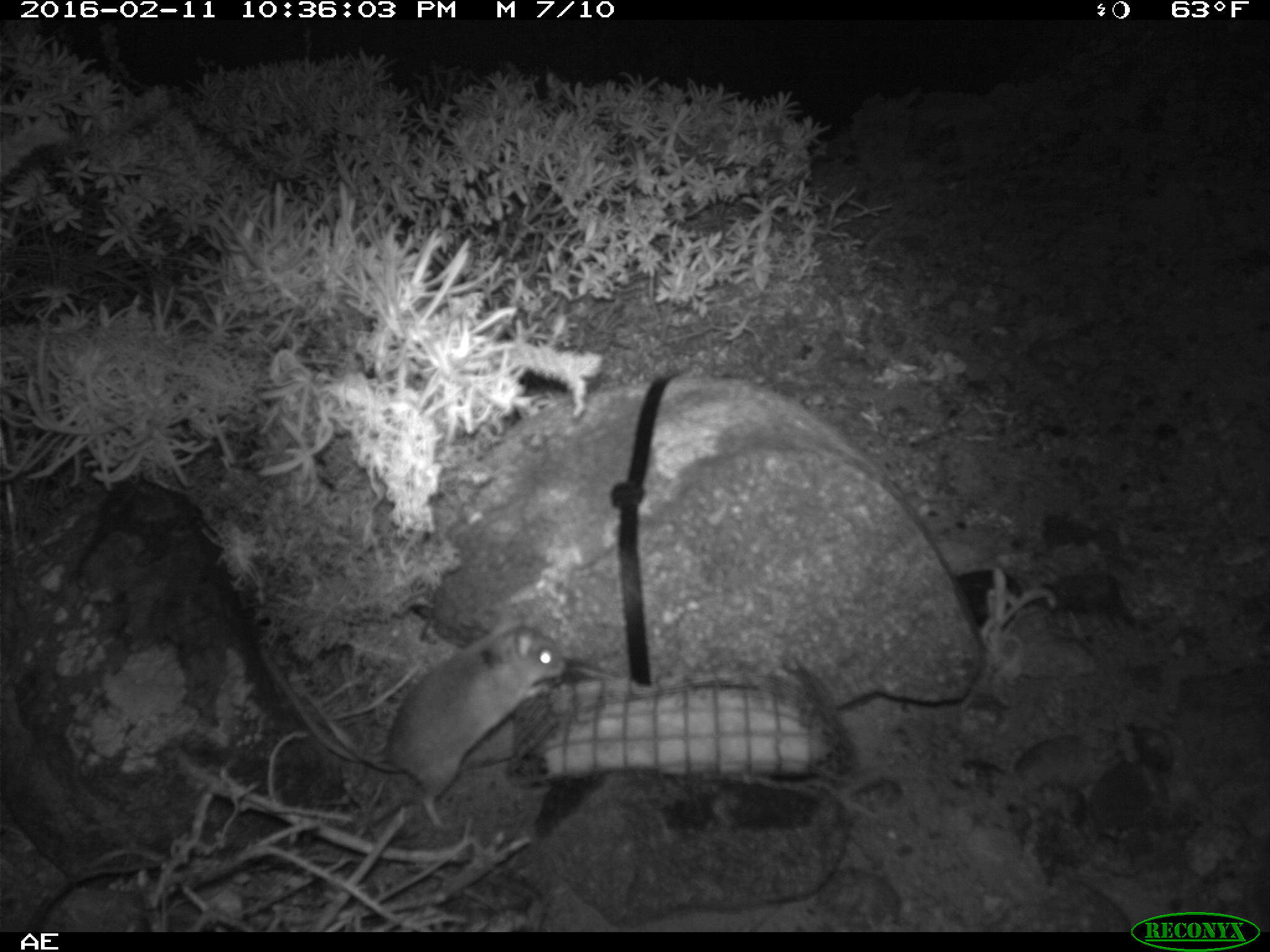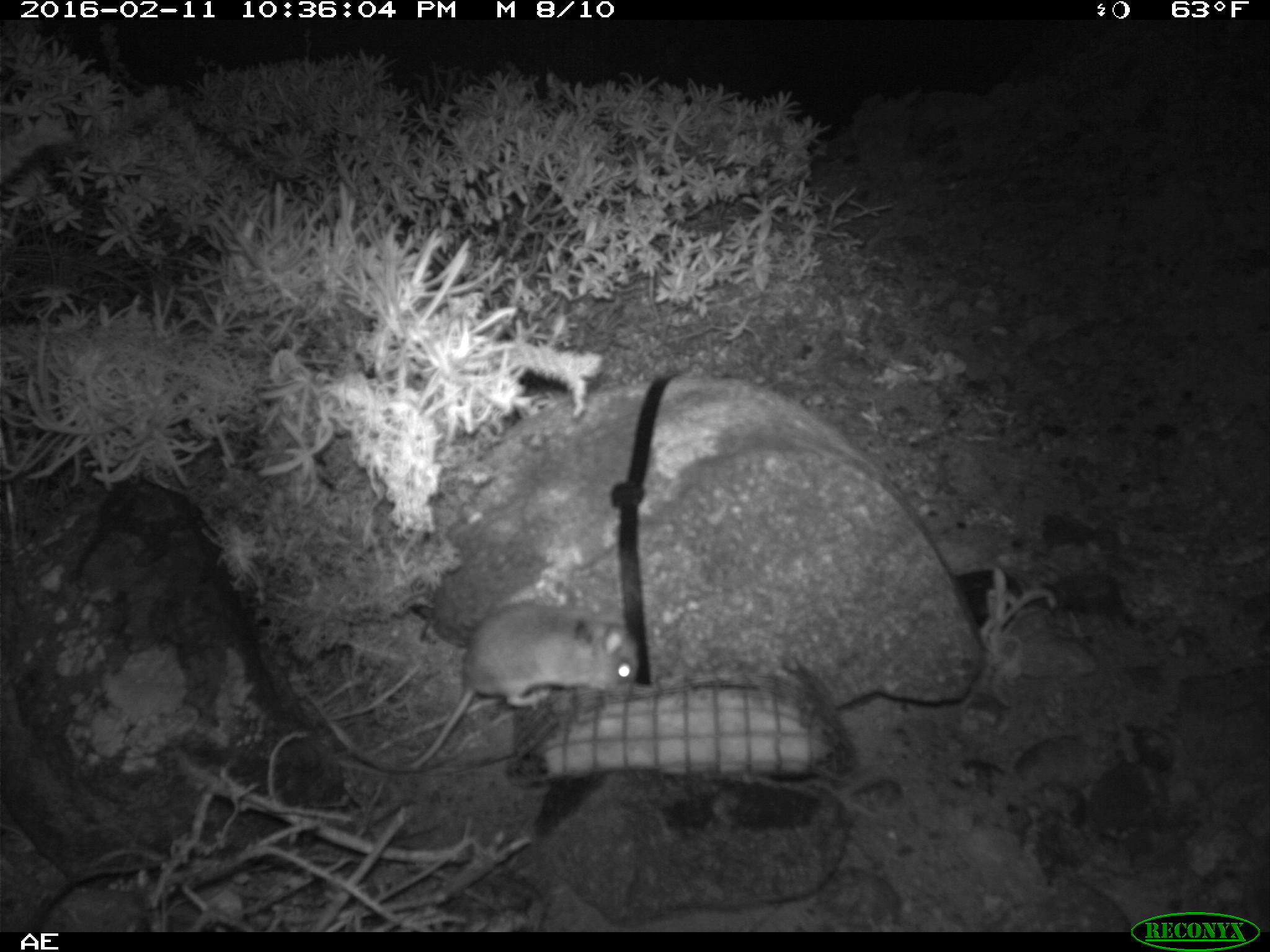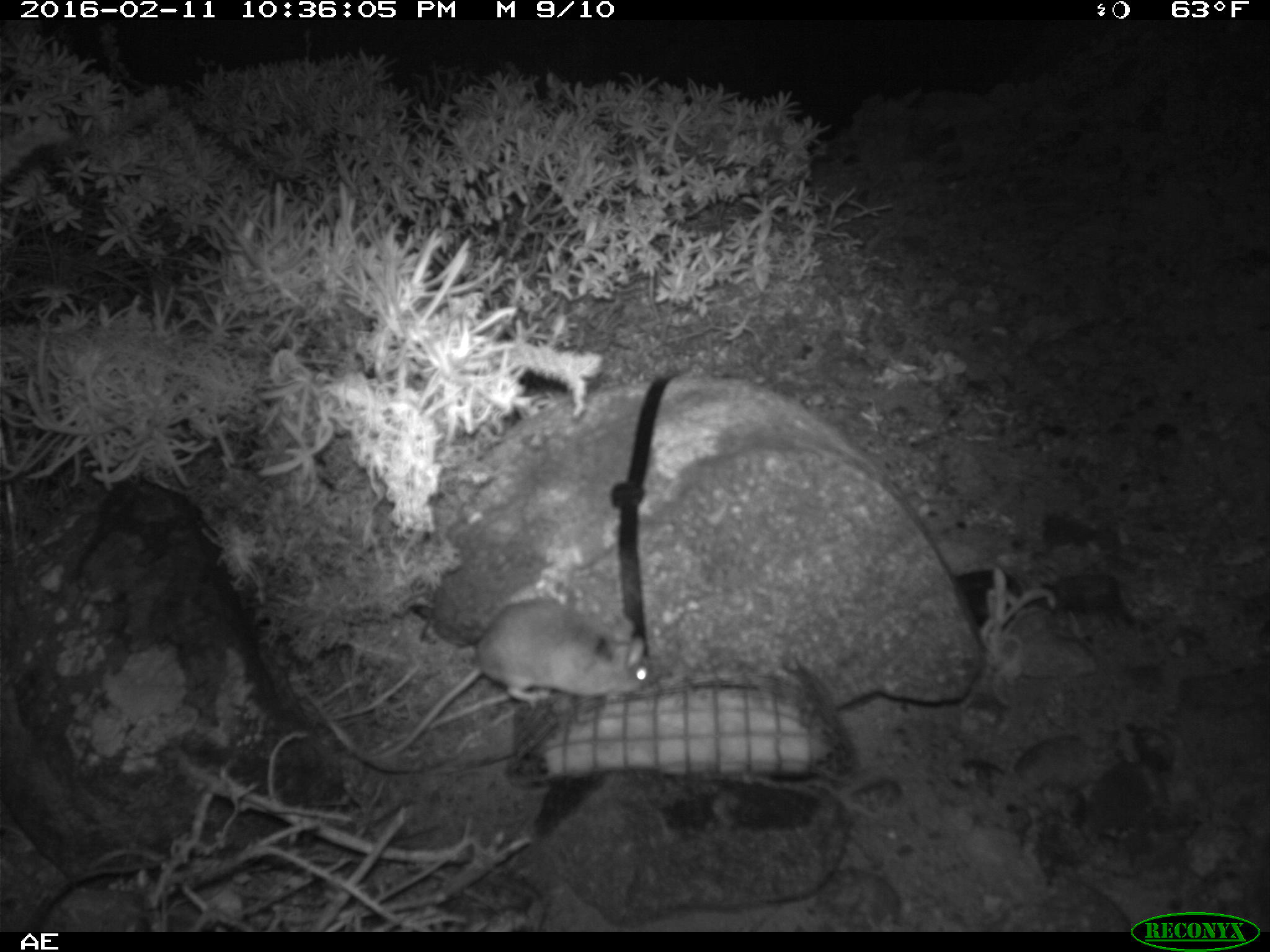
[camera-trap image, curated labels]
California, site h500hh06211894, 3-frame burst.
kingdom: Animalia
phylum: Chordata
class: Mammalia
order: Rodentia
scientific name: Rodentia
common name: rodent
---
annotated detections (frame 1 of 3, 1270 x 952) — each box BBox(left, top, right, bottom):
rodent: BBox(260, 604, 566, 827)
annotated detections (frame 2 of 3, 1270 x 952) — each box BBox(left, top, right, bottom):
rodent: BBox(407, 601, 639, 770)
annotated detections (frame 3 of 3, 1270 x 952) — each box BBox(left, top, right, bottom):
rodent: BBox(366, 600, 661, 759)